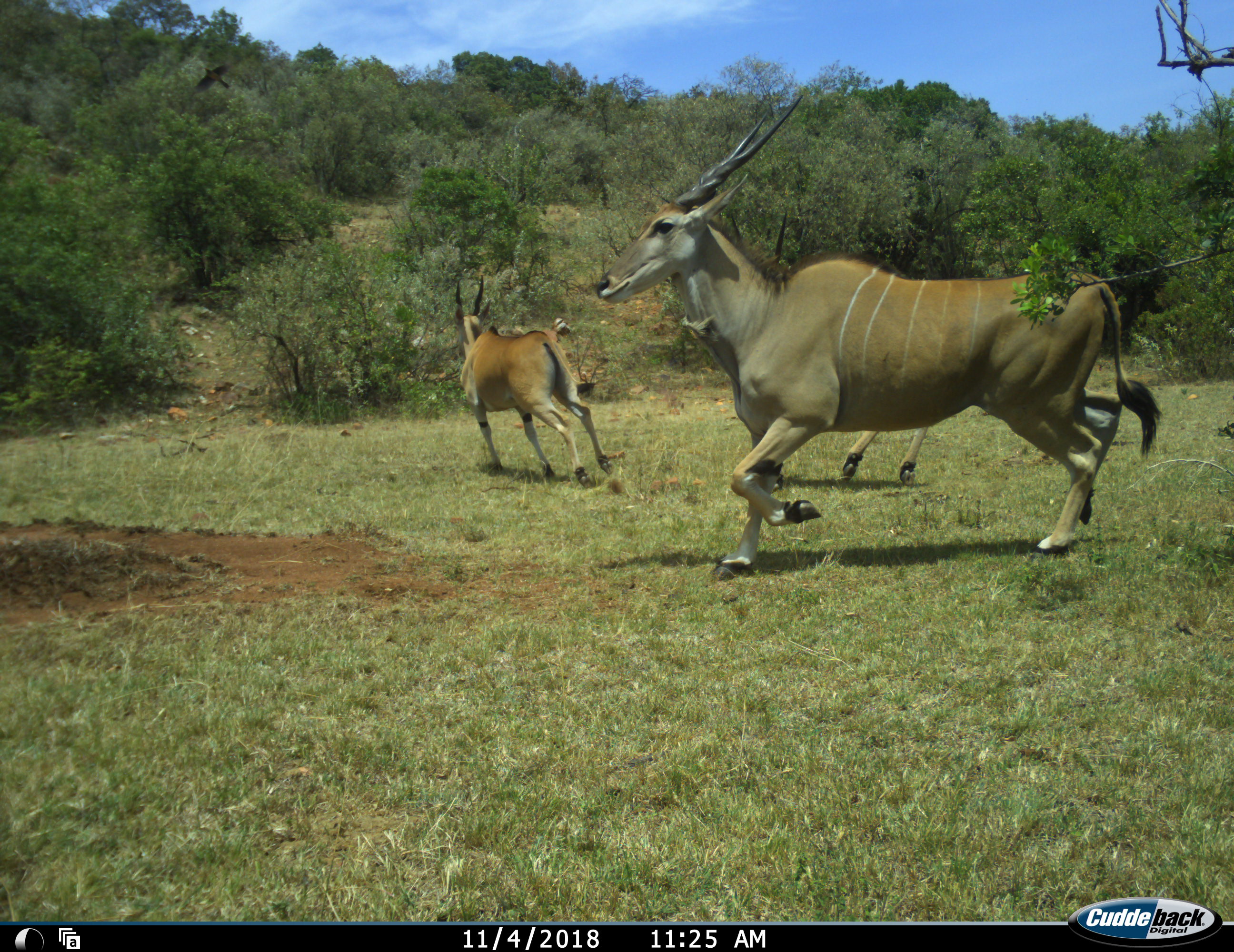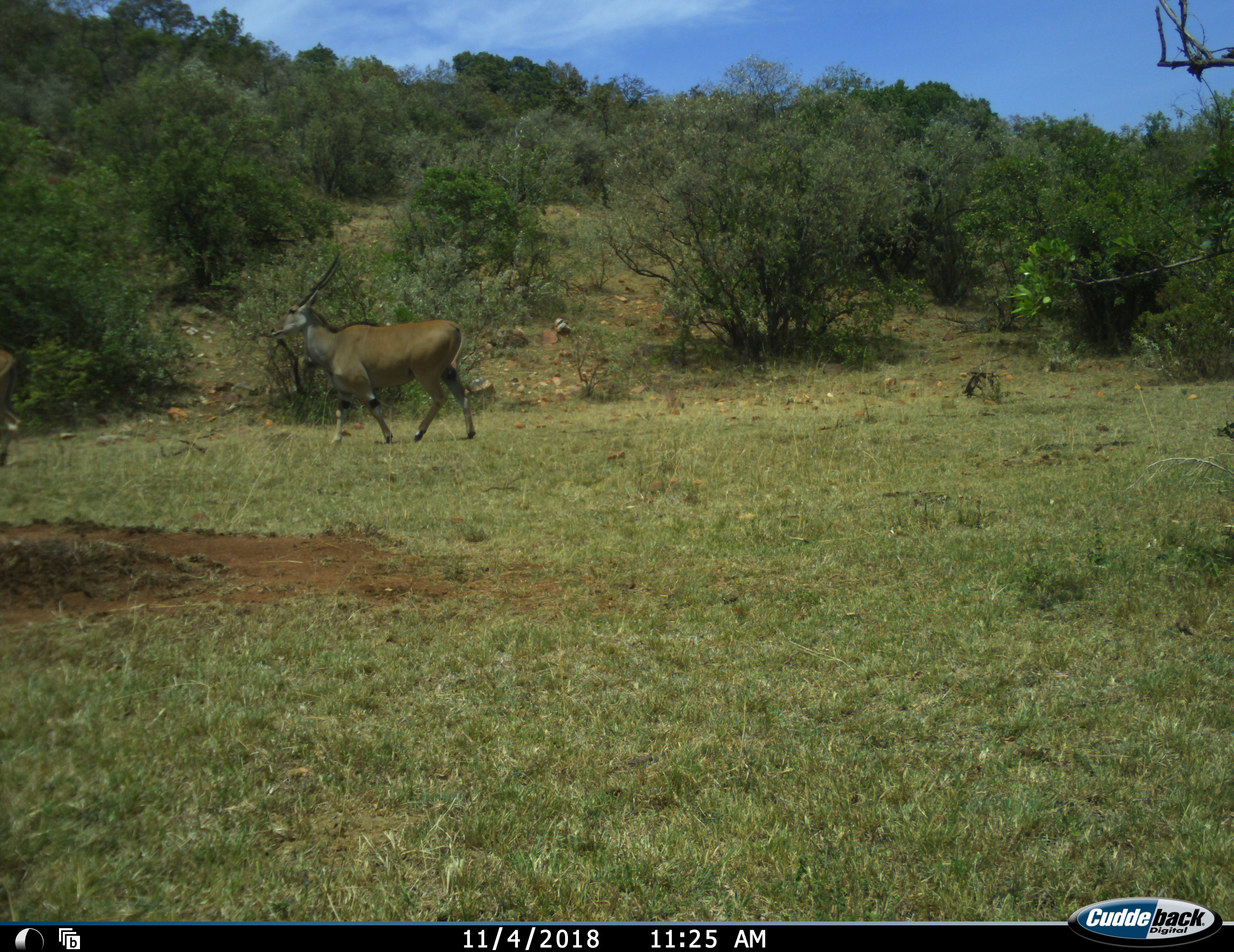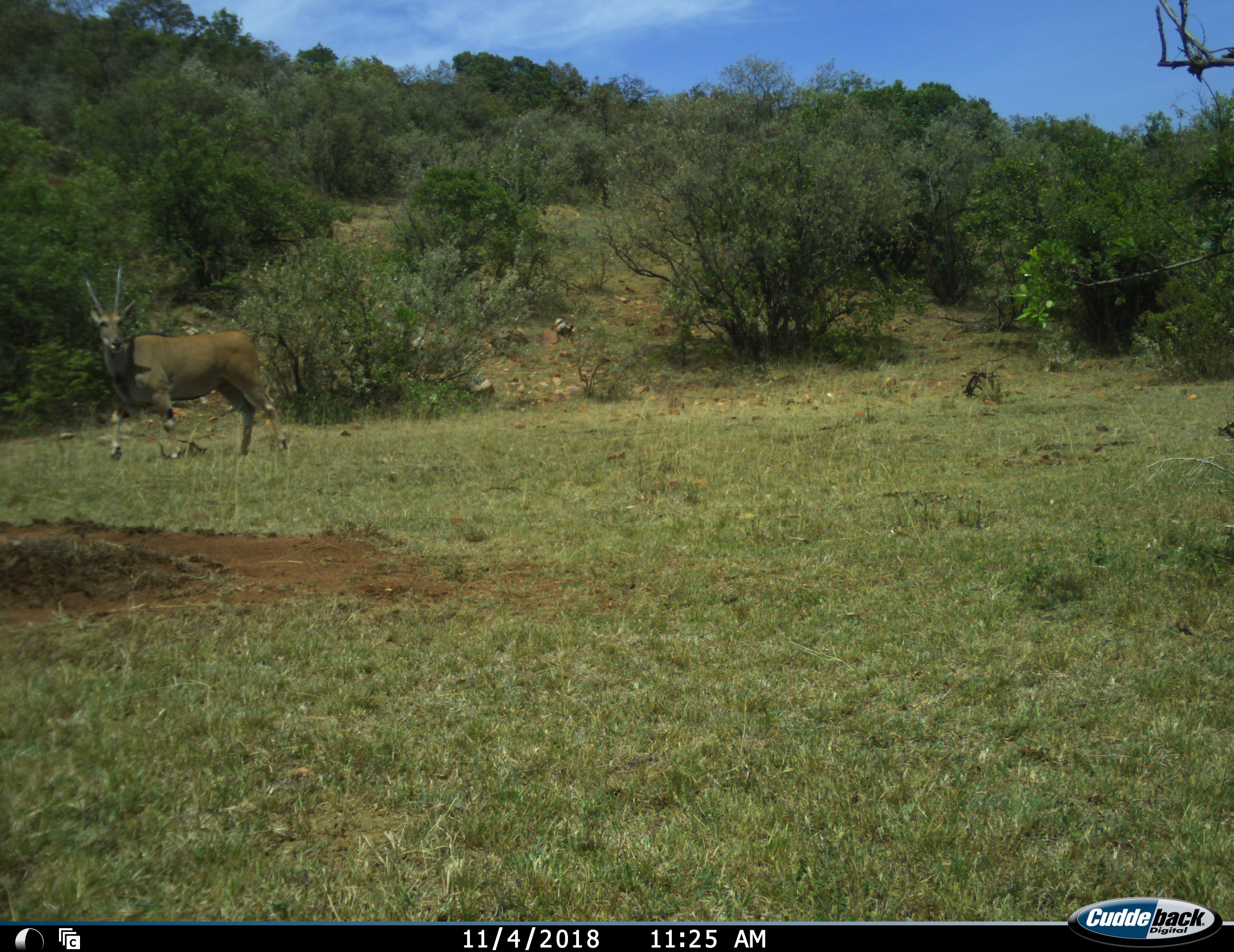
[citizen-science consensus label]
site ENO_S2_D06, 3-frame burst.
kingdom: Animalia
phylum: Chordata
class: Mammalia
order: Artiodactyla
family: Bovidae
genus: Tragelaphus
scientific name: Tragelaphus oryx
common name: eland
Eland (Tragelaphus oryx), count 3. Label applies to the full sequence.